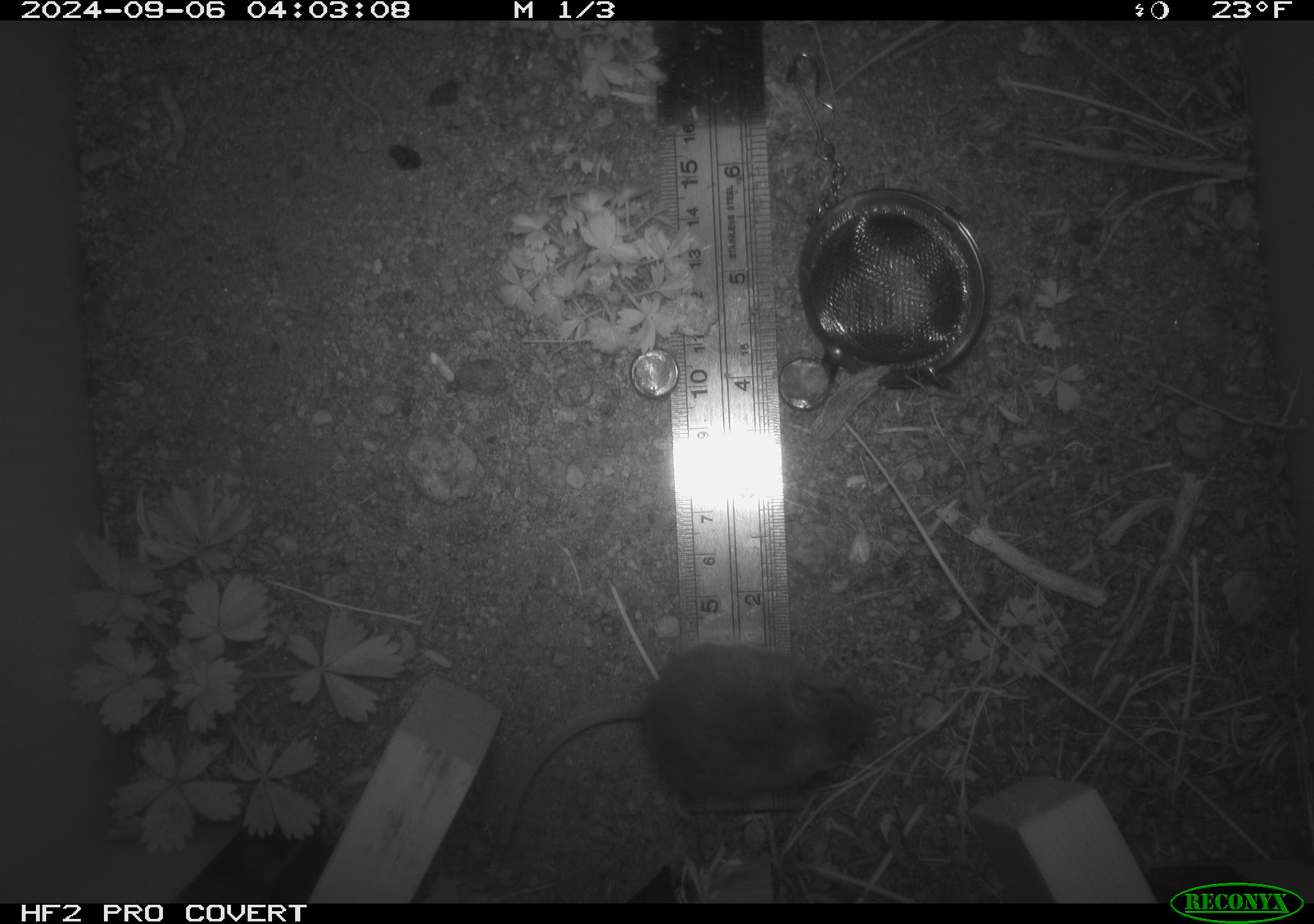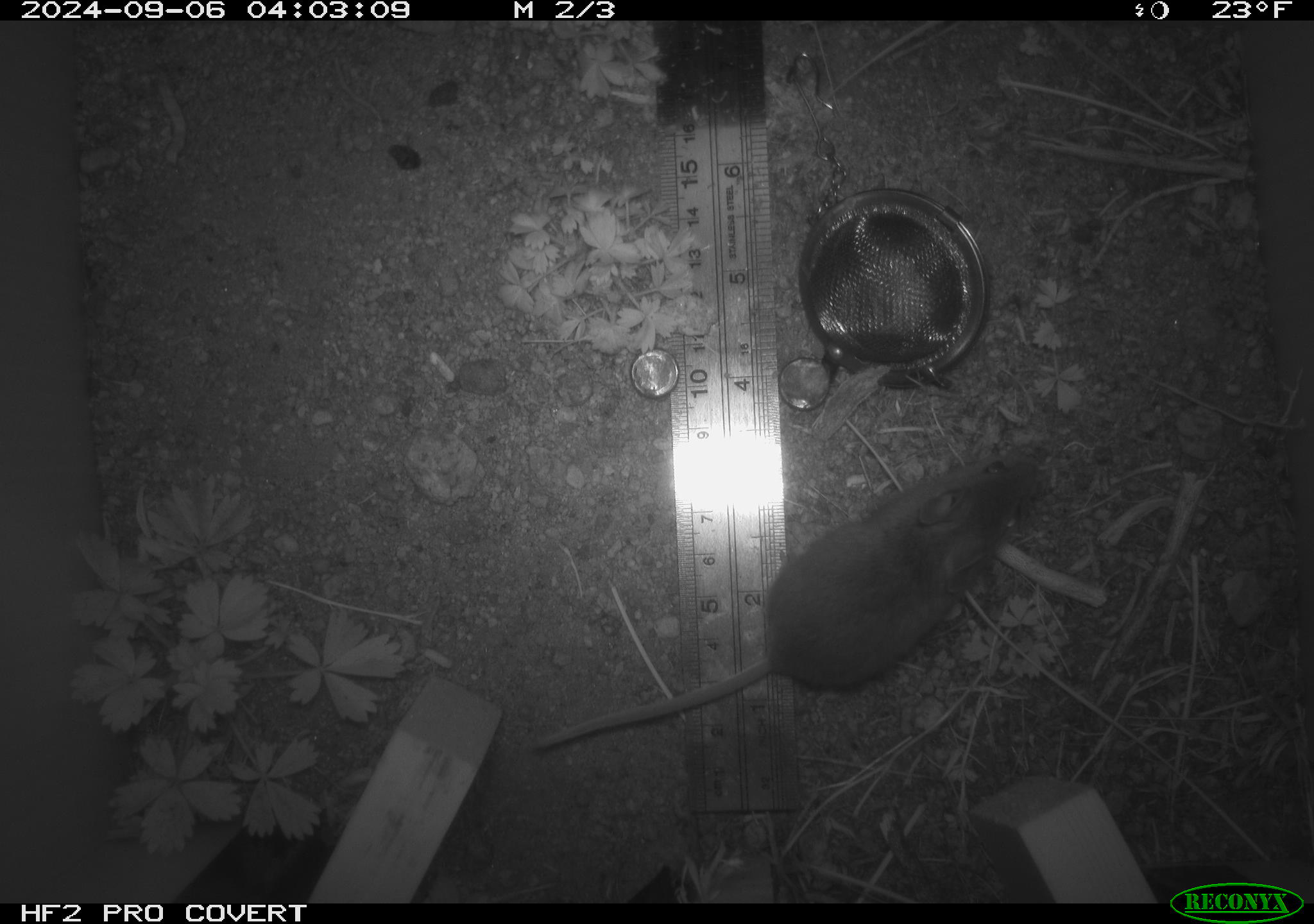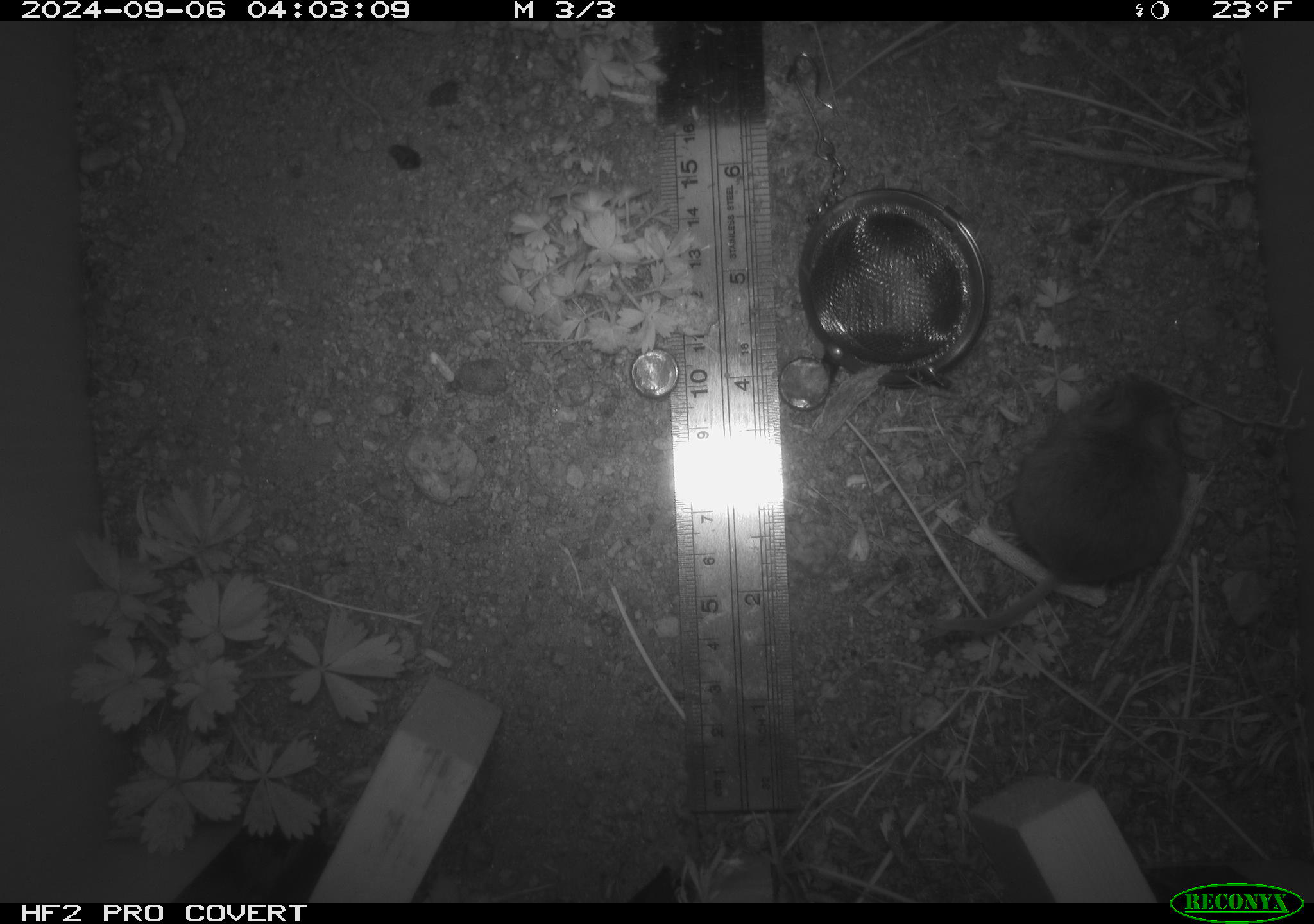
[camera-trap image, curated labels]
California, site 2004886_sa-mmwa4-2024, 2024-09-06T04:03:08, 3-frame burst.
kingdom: Animalia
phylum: Chordata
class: Mammalia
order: Rodentia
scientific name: Rodentia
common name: mouse species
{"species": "mouse species (Rodentia)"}